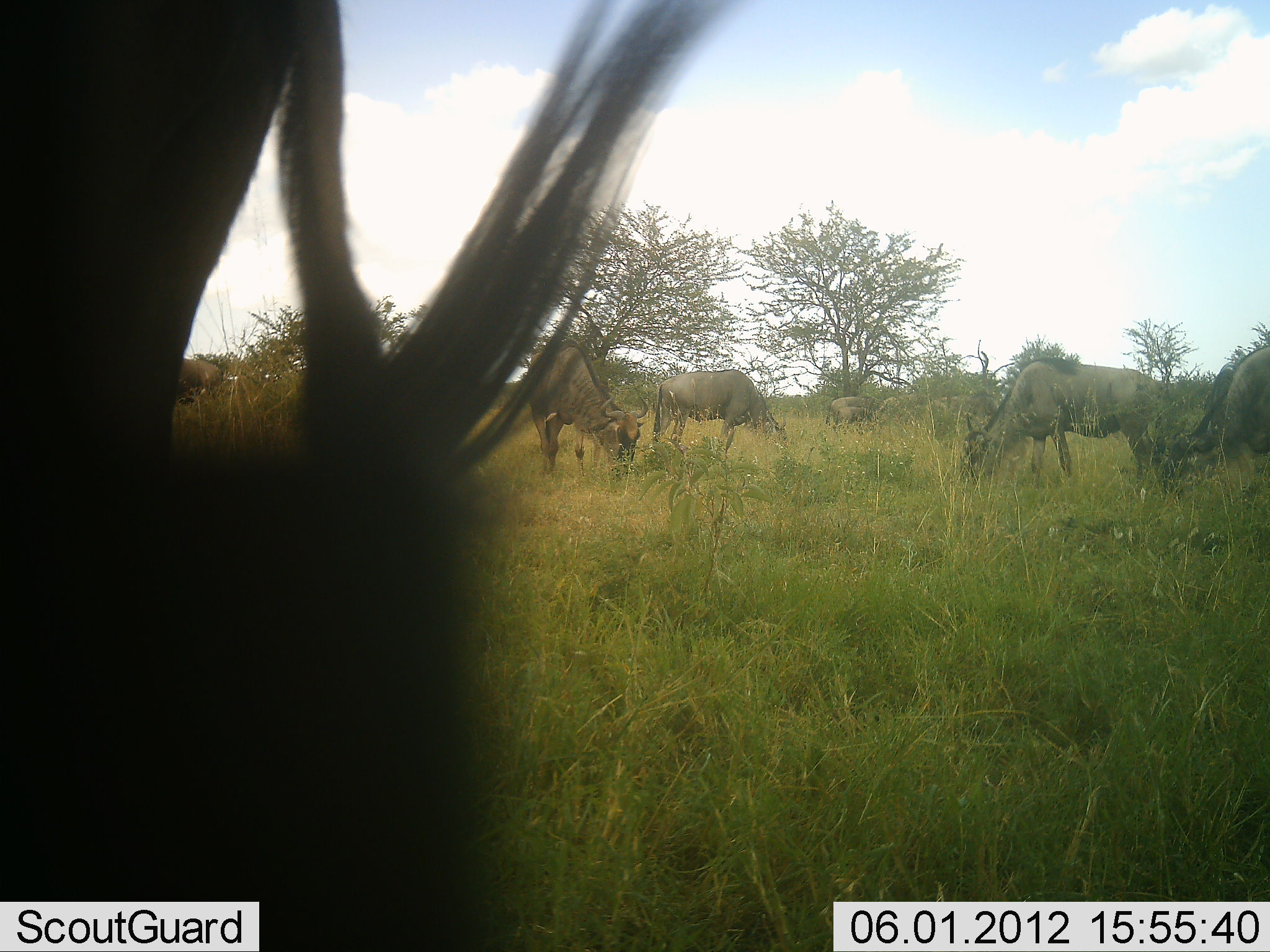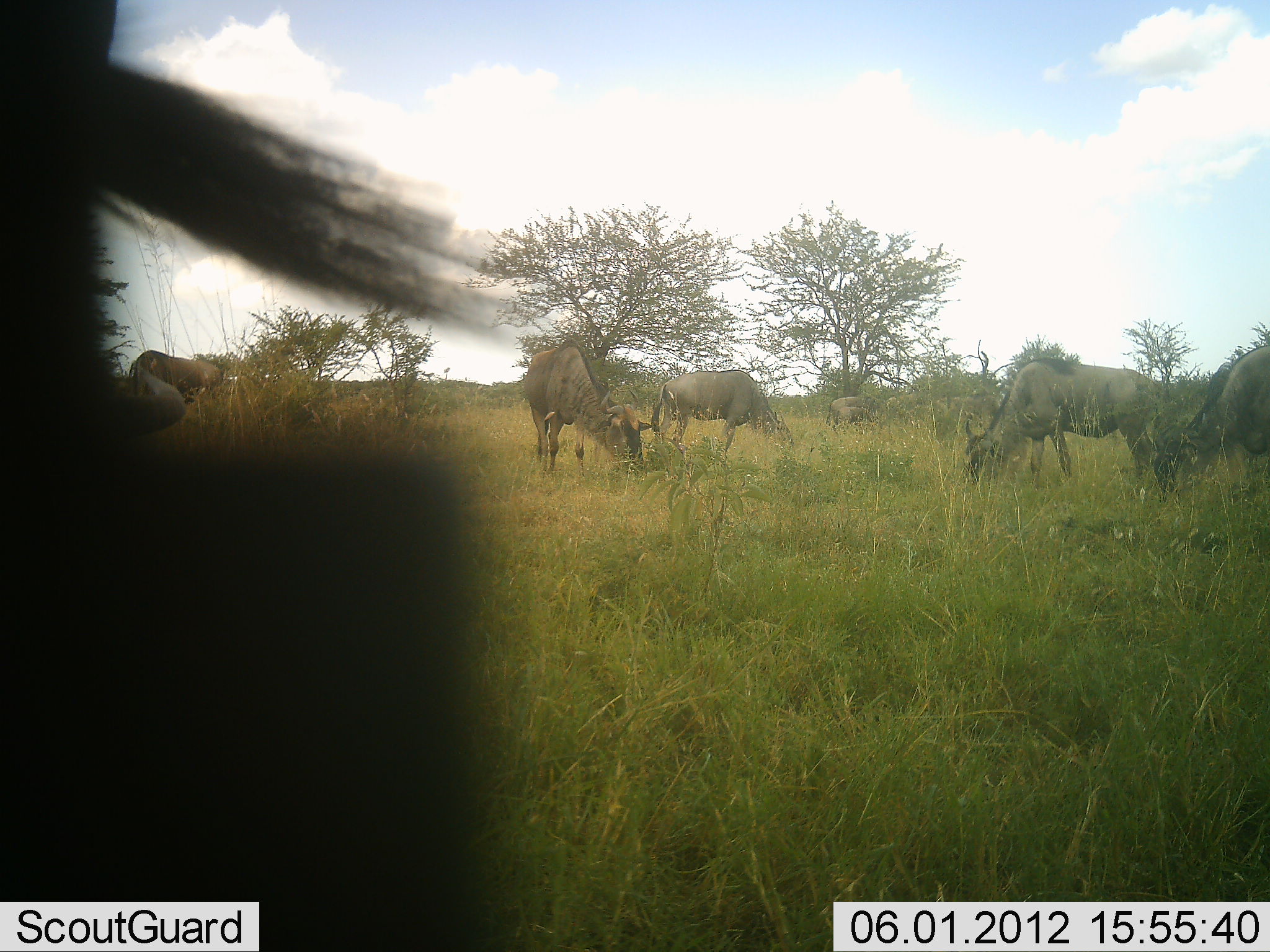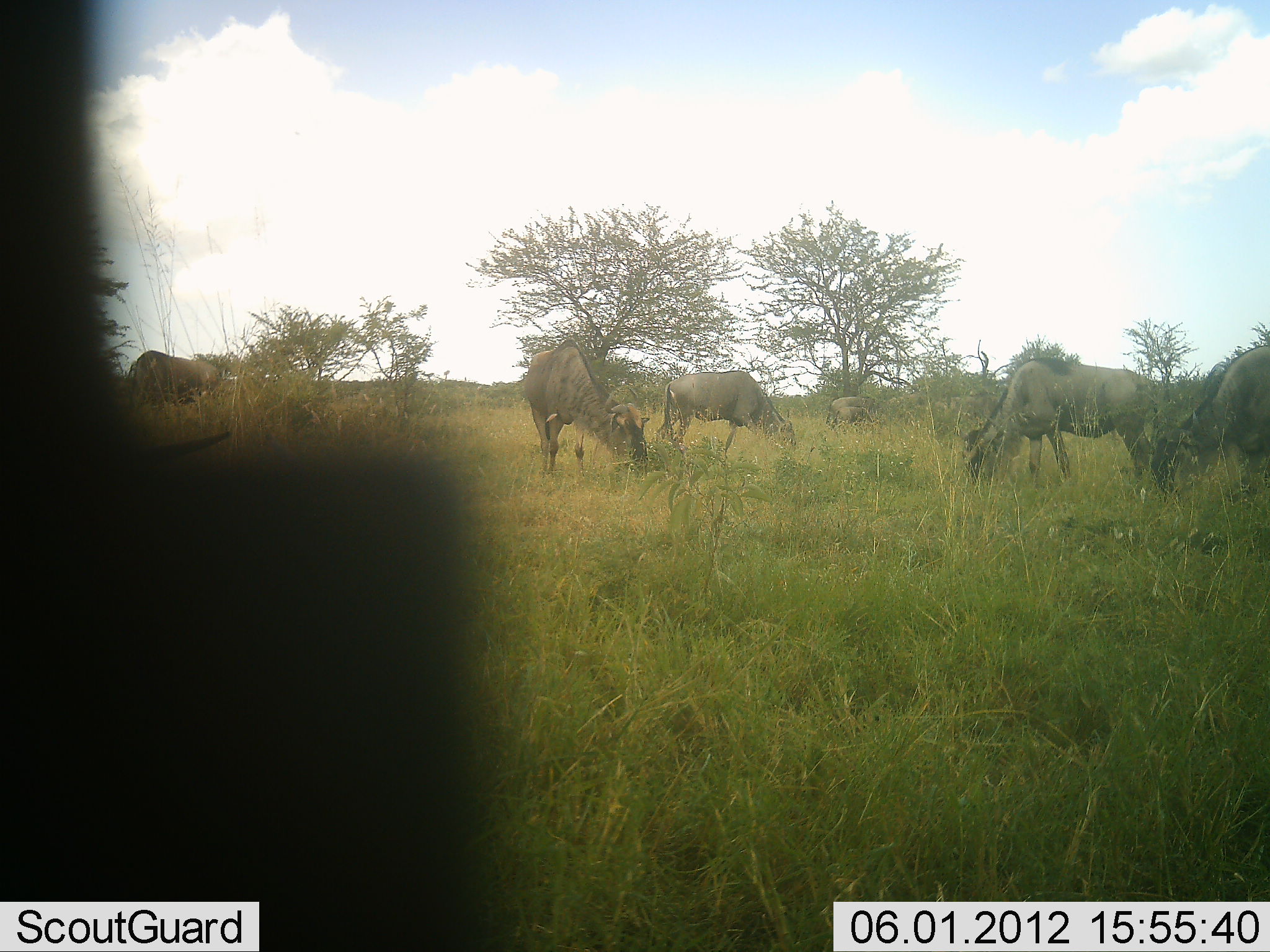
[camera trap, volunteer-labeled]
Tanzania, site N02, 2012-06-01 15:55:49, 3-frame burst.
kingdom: Animalia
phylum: Chordata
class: Mammalia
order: Artiodactyla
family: Bovidae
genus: Connochaetes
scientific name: Connochaetes taurinus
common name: blue wildebeest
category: wildebeest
Wildebeest (blue wildebeest) (Connochaetes taurinus), count 6. Behavior (volunteer vote fractions): standing 27%, resting 0%, moving 9%, interacting 0%. Young present (vote fraction): 0%. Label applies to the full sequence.